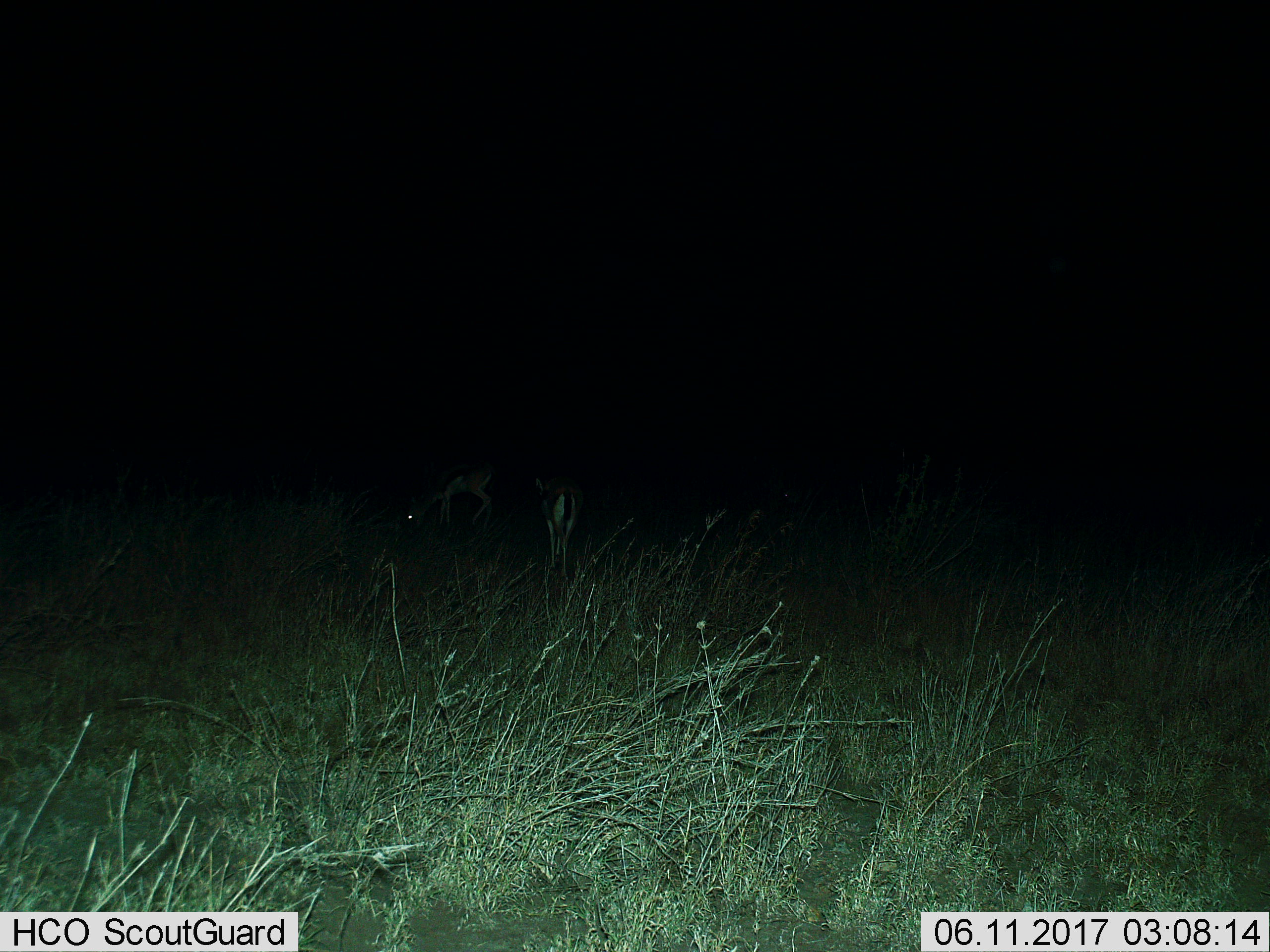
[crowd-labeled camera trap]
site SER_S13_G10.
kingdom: Animalia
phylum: Chordata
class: Mammalia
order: Artiodactyla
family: Bovidae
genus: Eudorcas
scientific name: Eudorcas thomsonii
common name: thomson's gazelle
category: gazellethomsons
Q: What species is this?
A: Gazellethomsons (thomson's gazelle) (Eudorcas thomsonii).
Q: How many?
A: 2.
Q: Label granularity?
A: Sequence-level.